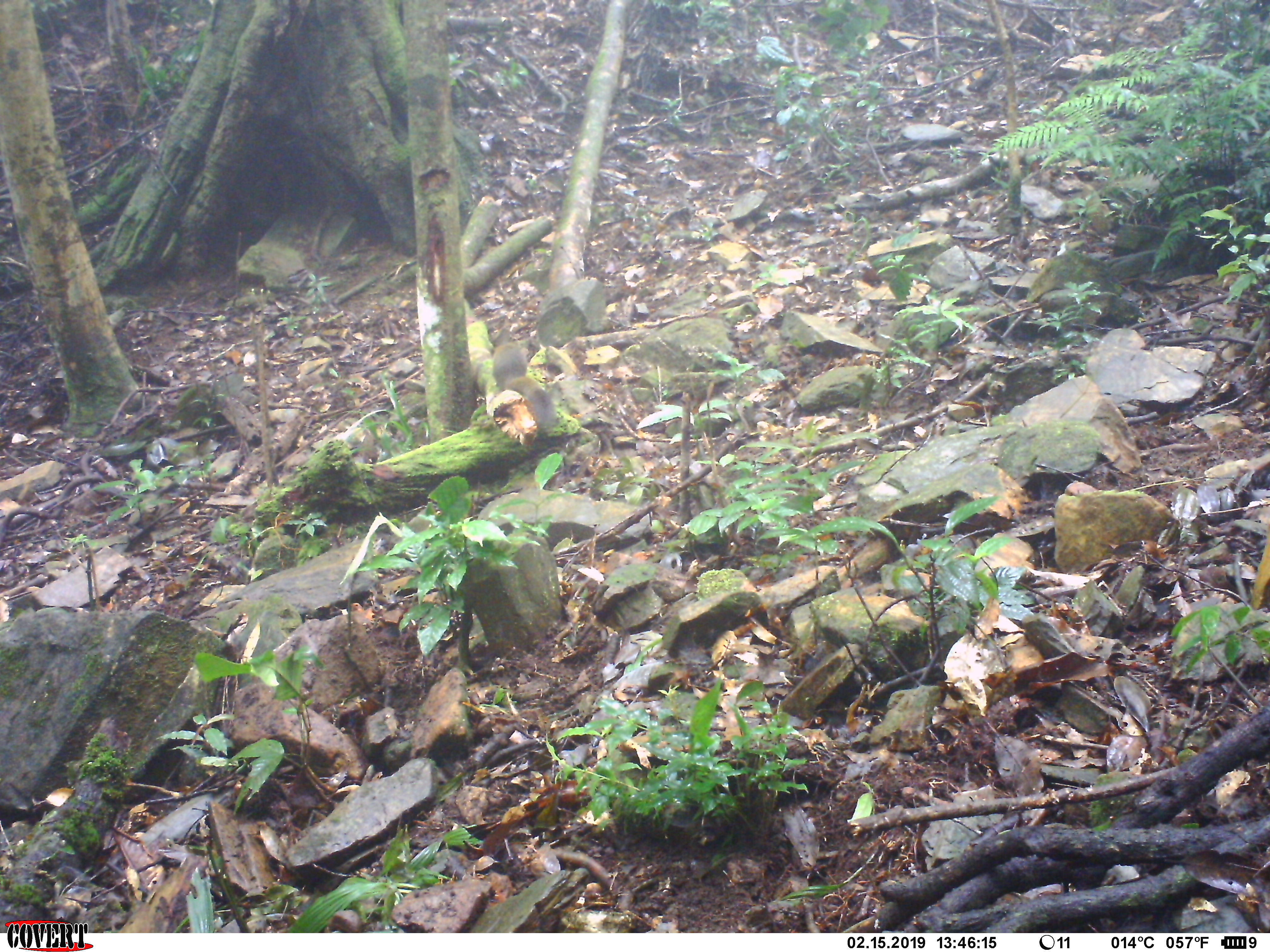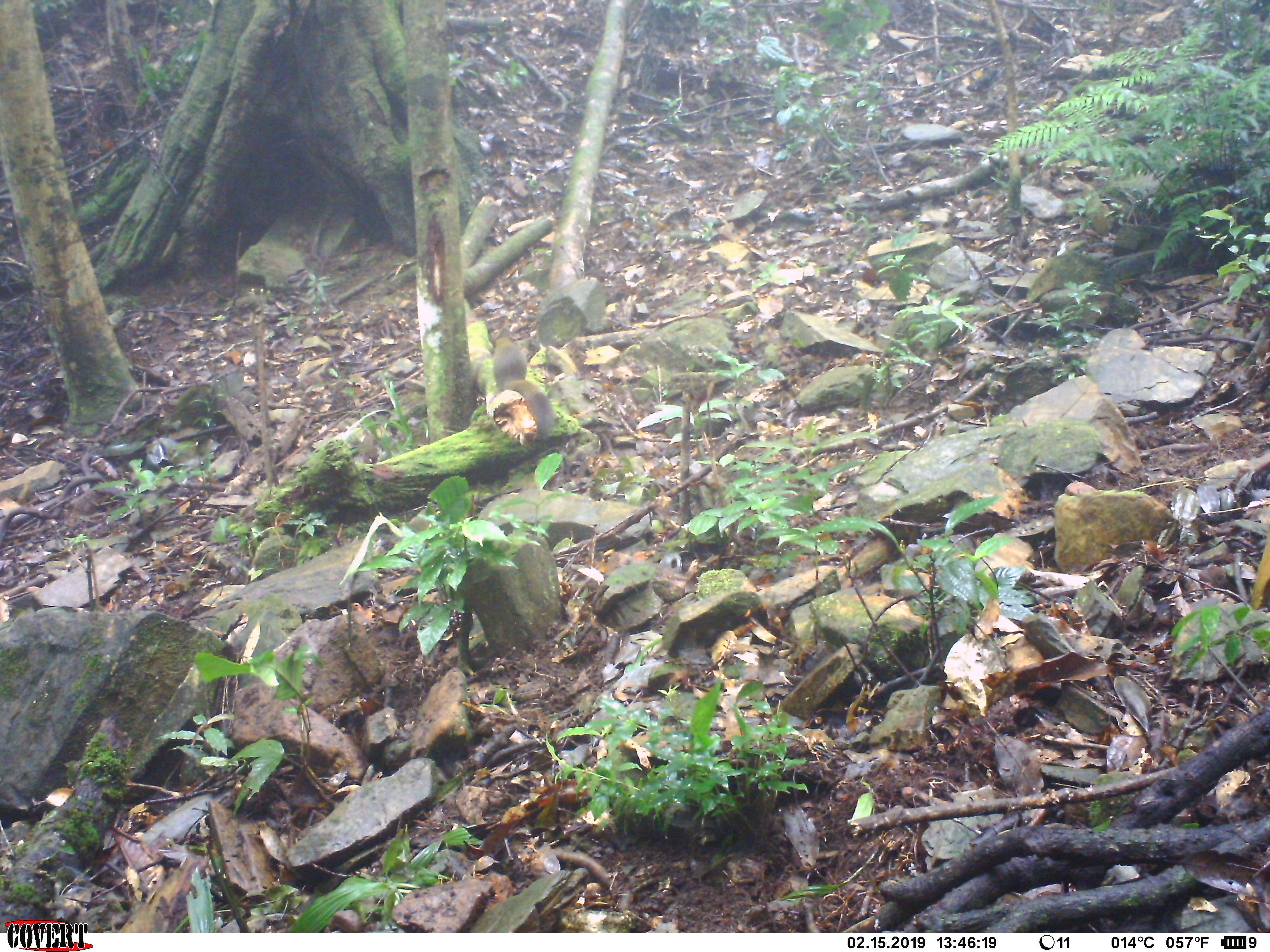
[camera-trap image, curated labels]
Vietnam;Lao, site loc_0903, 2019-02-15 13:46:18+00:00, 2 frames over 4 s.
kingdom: Animalia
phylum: Chordata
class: Mammalia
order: Rodentia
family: Sciuridae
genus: Sciurus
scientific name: Sciurus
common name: squirrel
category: unidentified squirrel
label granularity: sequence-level